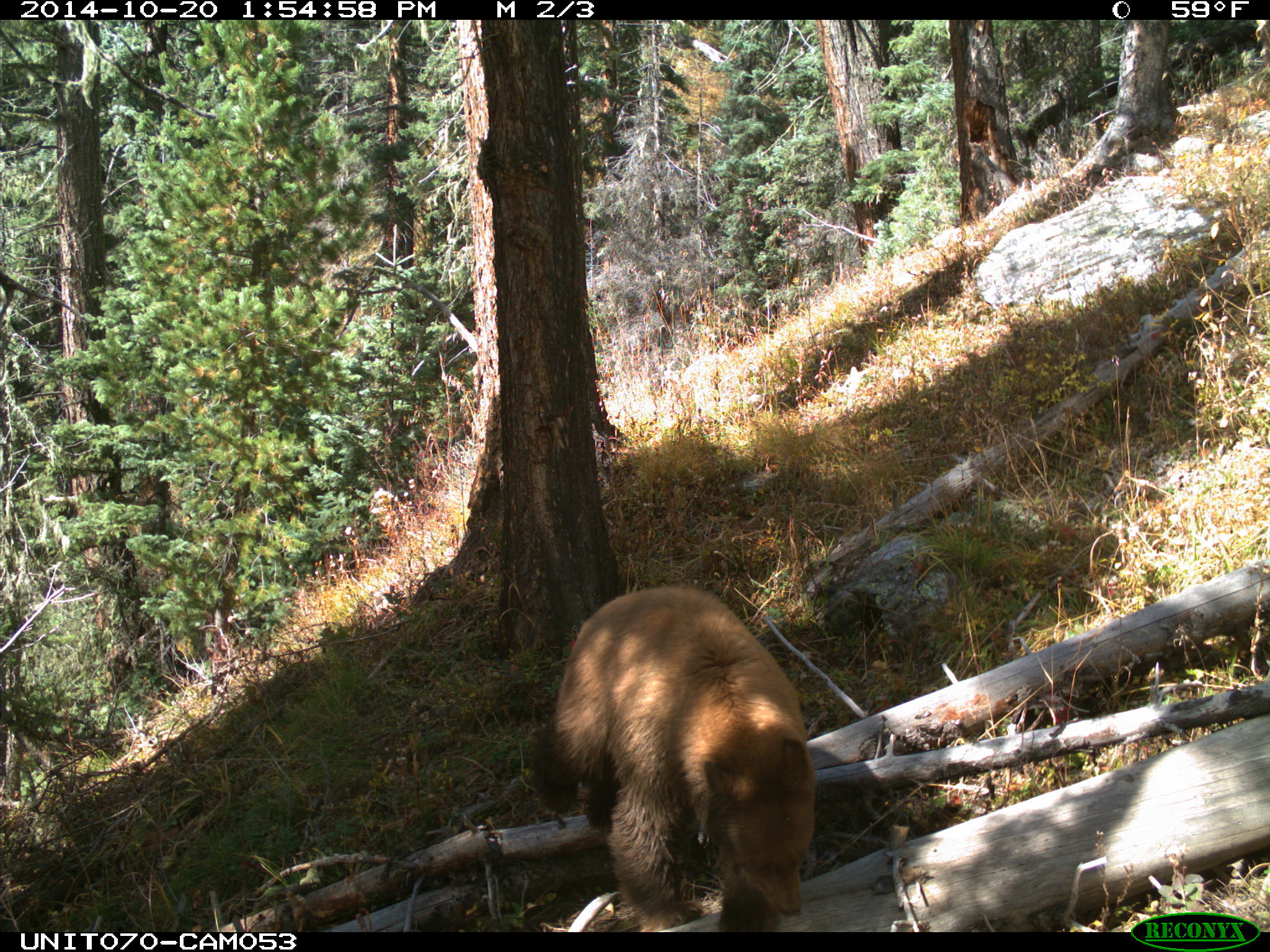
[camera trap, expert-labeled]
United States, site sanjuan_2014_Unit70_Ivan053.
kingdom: Animalia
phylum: Chordata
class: Mammalia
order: Carnivora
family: Ursidae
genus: Ursus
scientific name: Ursus americanus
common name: american black bear